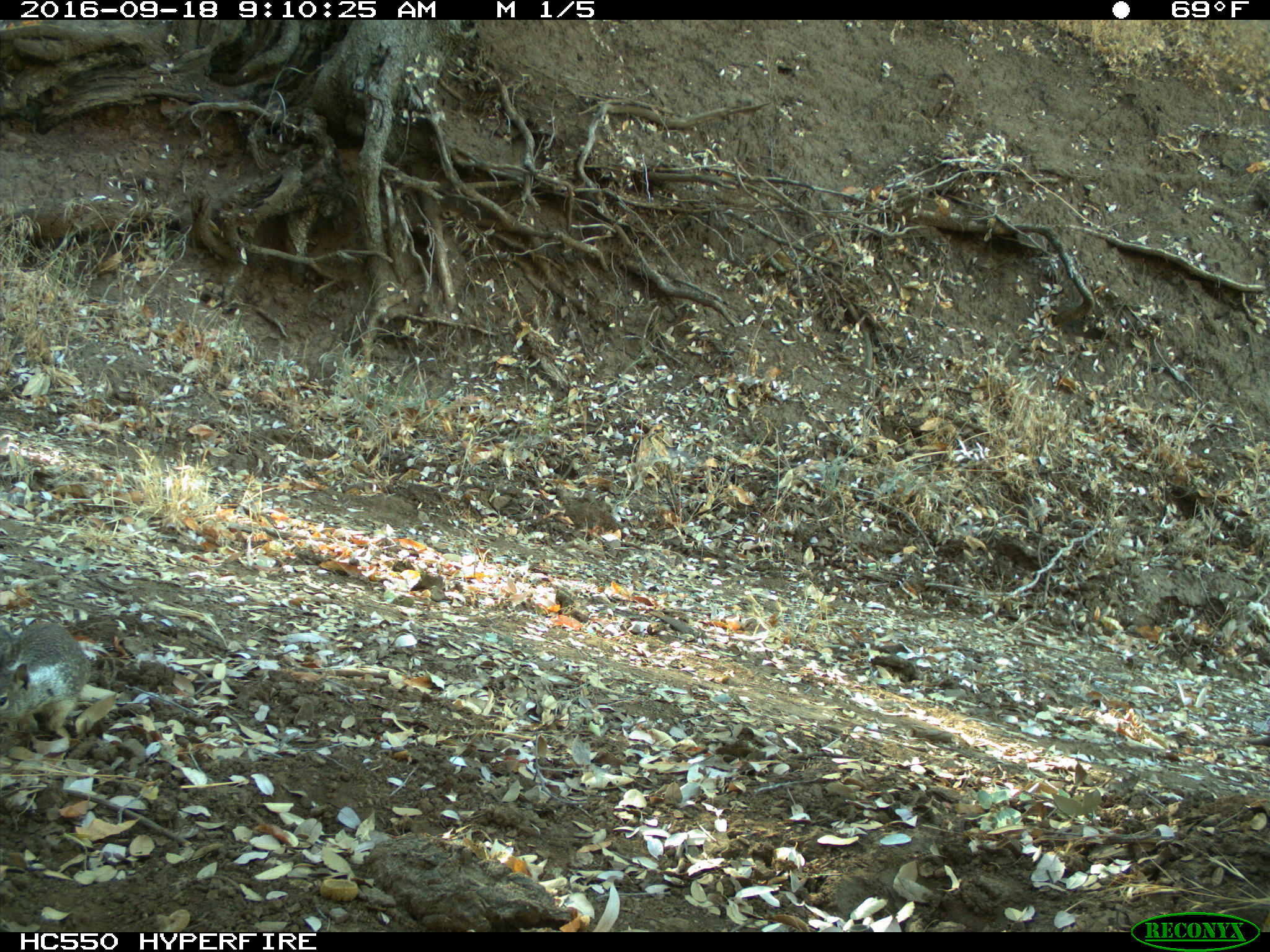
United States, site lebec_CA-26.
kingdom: Animalia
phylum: Chordata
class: Mammalia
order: Rodentia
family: Sciuridae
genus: Otospermophilus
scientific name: Otospermophilus beecheyi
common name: california ground squirrel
Otospermophilus beecheyi (california ground squirrel).